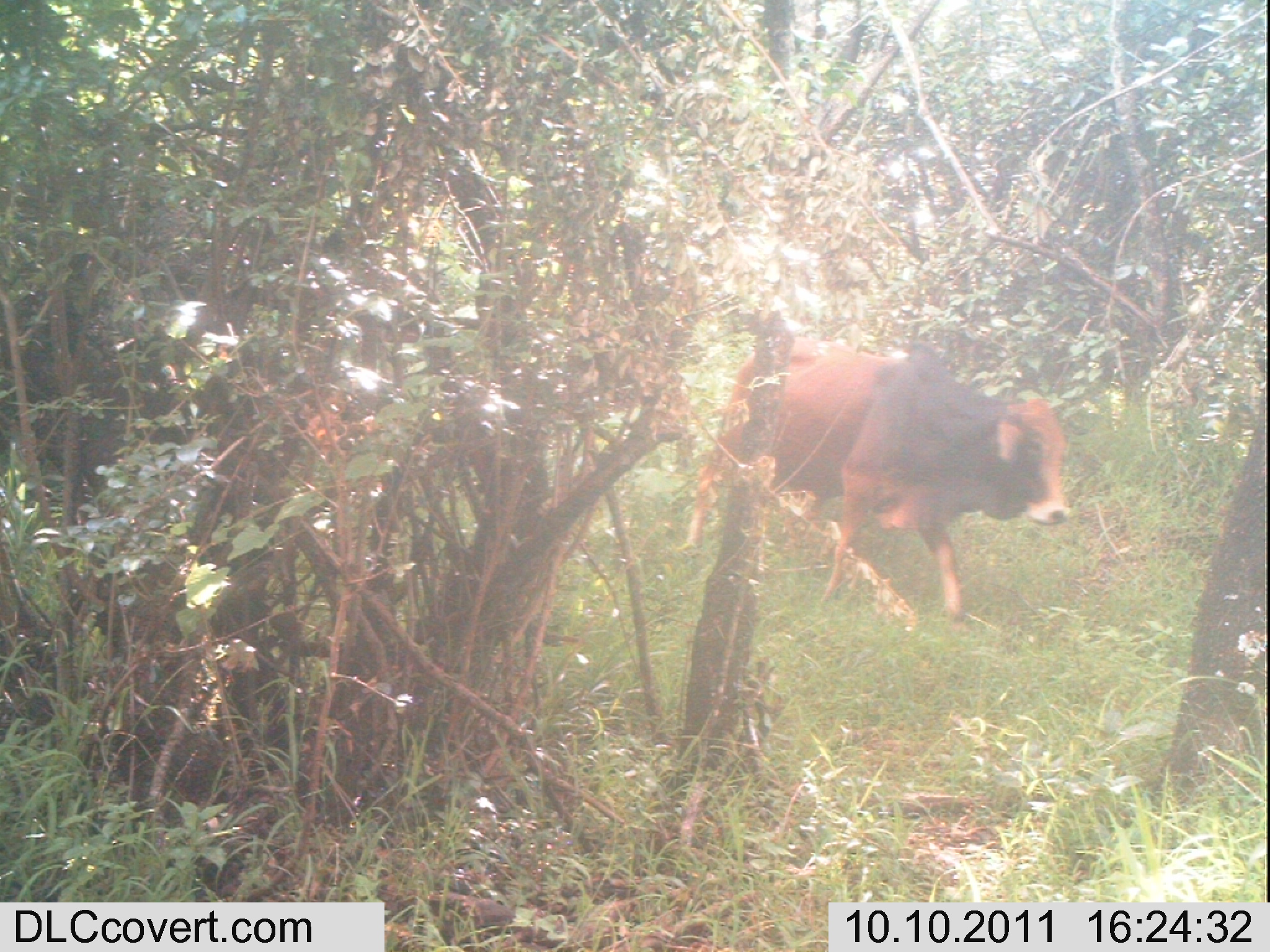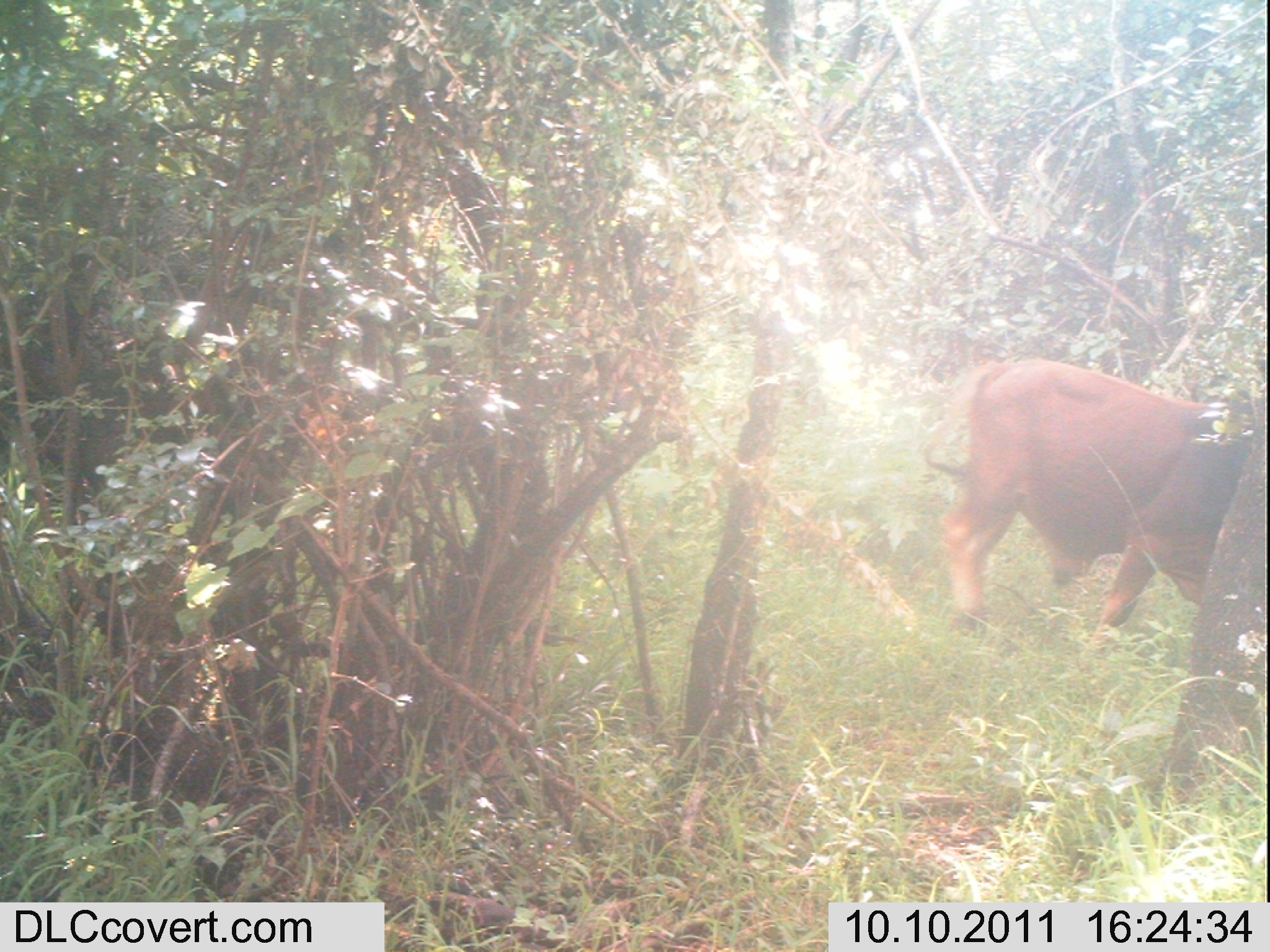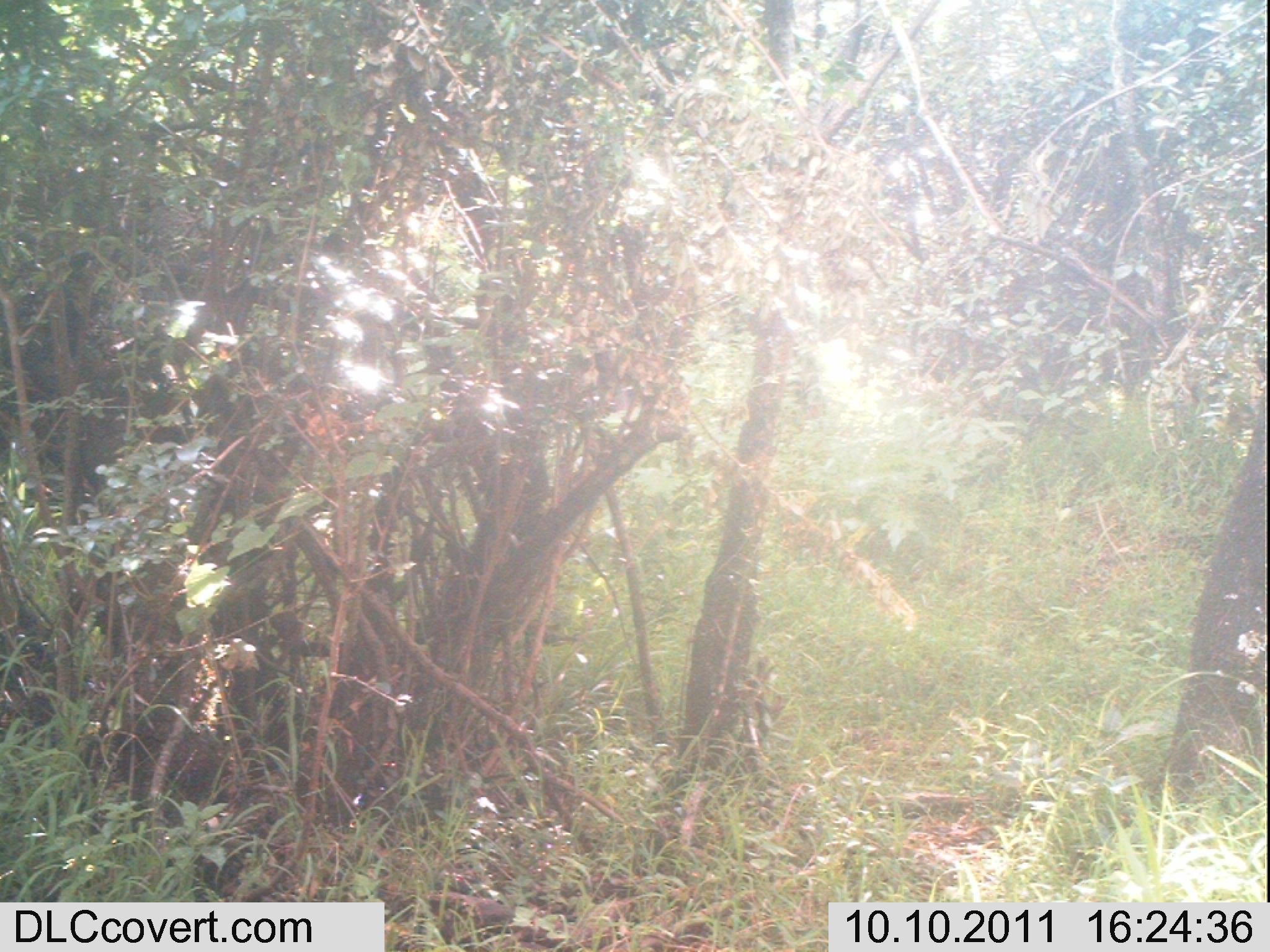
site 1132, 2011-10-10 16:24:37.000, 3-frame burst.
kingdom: Animalia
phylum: Chordata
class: Mammalia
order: Artiodactyla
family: Bovidae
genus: Bos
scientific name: Bos taurus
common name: domestic cattle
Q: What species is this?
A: Bos taurus (domestic cattle).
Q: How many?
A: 1.